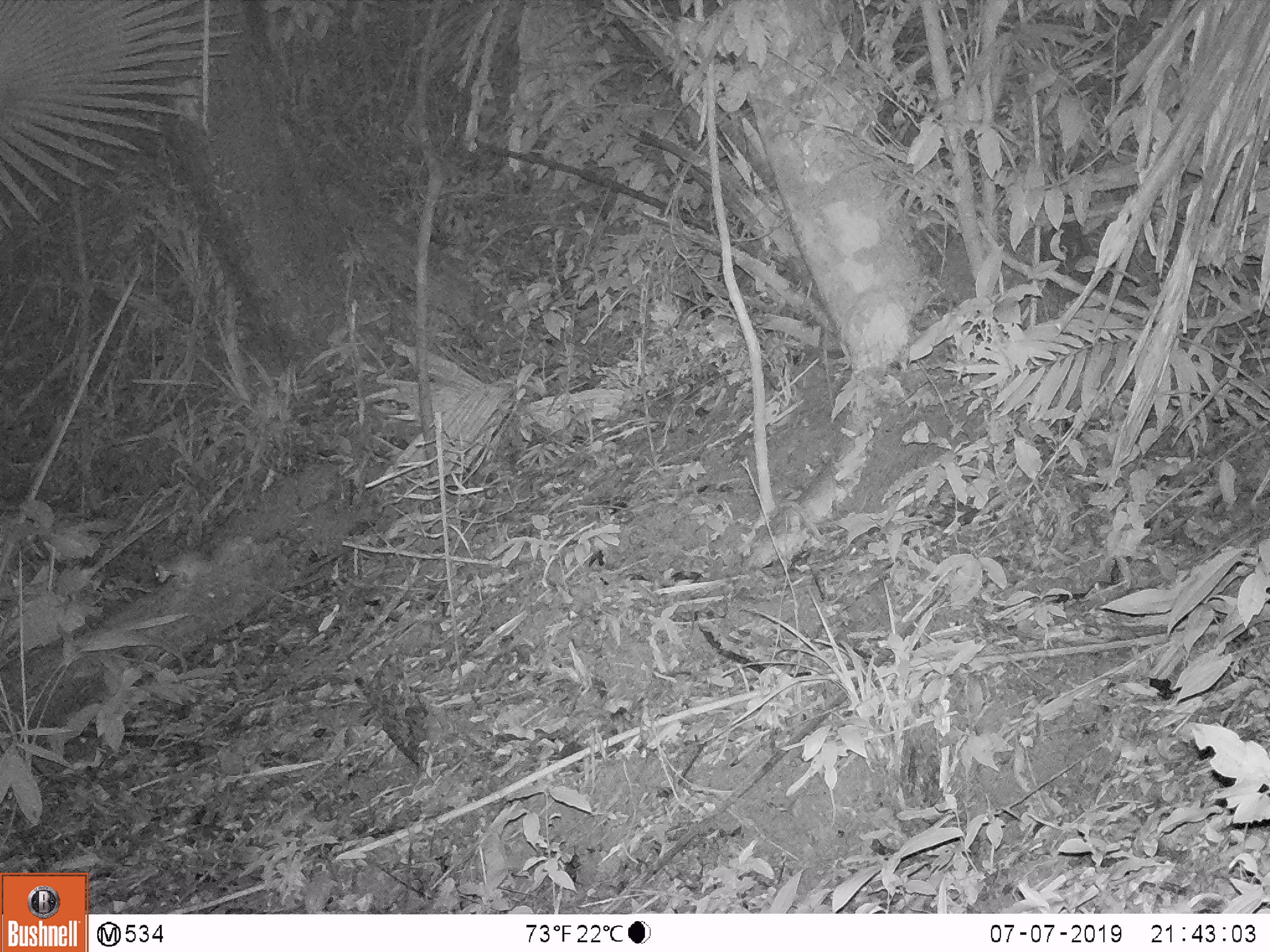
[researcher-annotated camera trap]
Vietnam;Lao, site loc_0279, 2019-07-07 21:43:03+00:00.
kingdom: Animalia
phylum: Chordata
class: Mammalia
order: Rodentia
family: Muridae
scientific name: Muridae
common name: old-world mice and rats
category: unidentified murid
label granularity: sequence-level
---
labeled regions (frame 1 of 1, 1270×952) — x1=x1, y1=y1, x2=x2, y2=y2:
unidentified murid: x1=154, y1=549, x2=204, y2=584